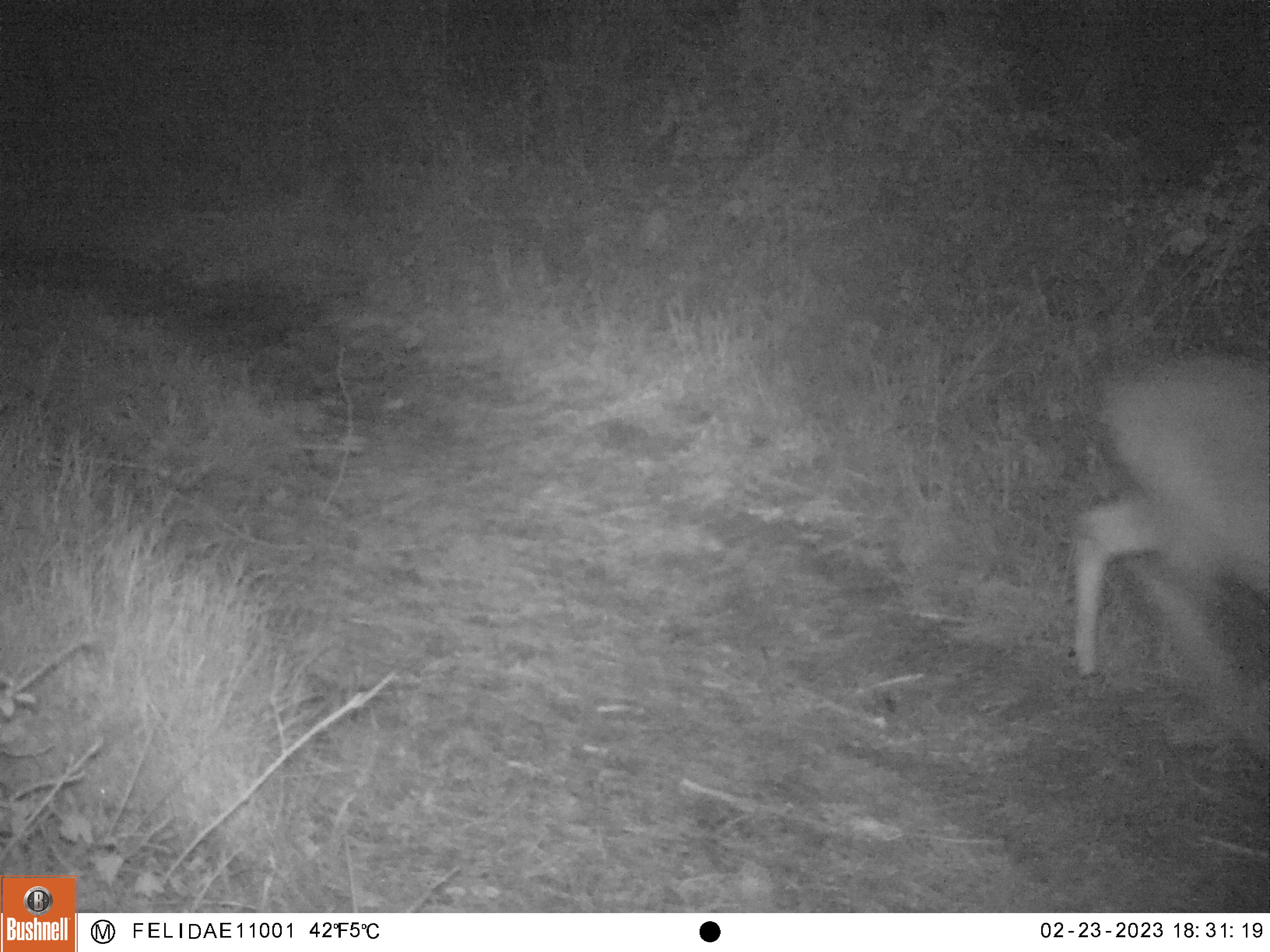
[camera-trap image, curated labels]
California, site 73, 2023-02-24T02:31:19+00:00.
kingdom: Animalia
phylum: Chordata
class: Mammalia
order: Artiodactyla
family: Cervidae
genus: Odocoileus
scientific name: Odocoileus hemionus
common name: mule deer